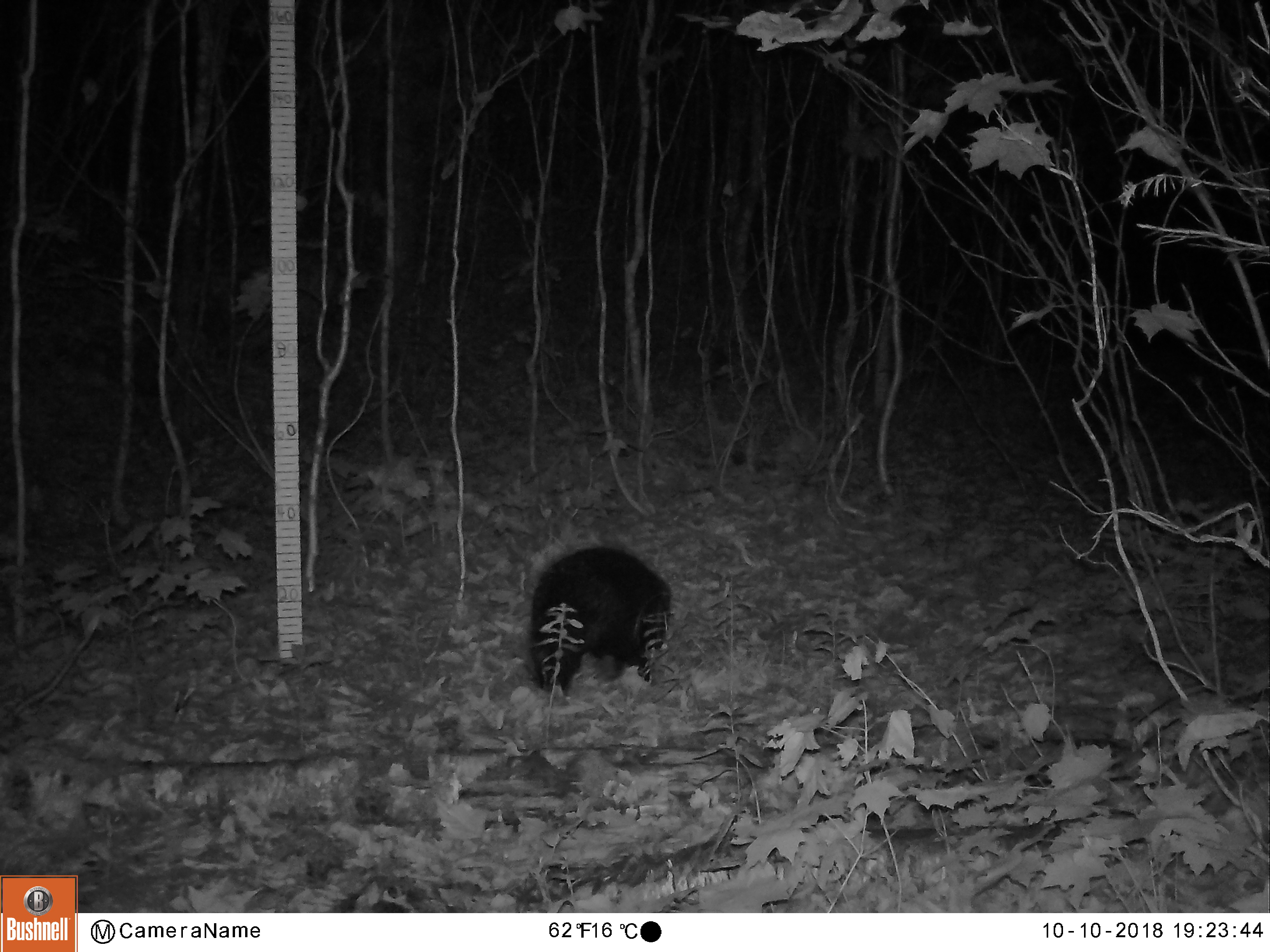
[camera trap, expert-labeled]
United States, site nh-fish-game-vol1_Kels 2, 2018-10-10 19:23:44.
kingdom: Animalia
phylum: Chordata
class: Mammalia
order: Rodentia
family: Erethizontidae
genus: Erethizon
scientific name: Erethizon dorsatum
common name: porcupine